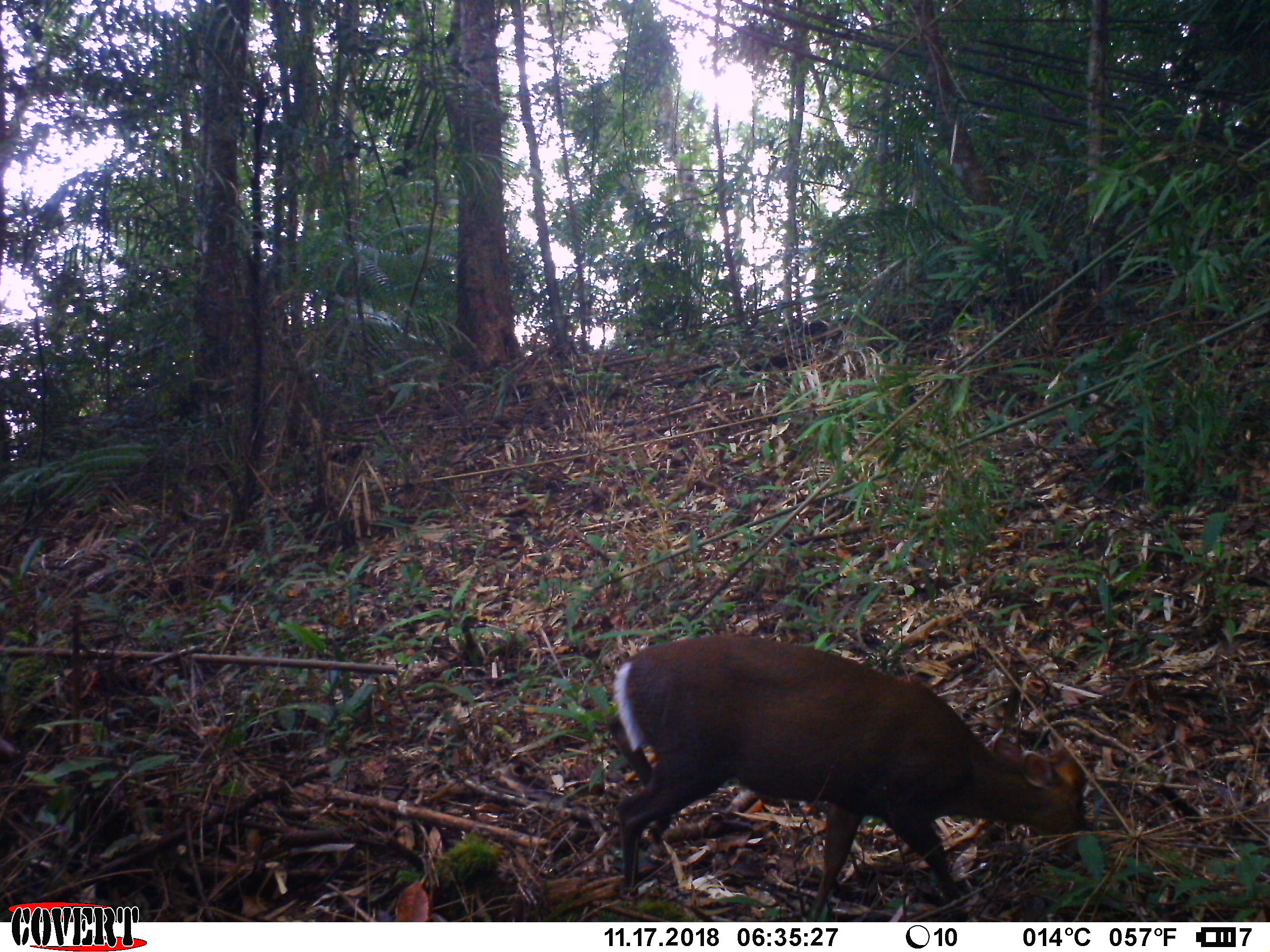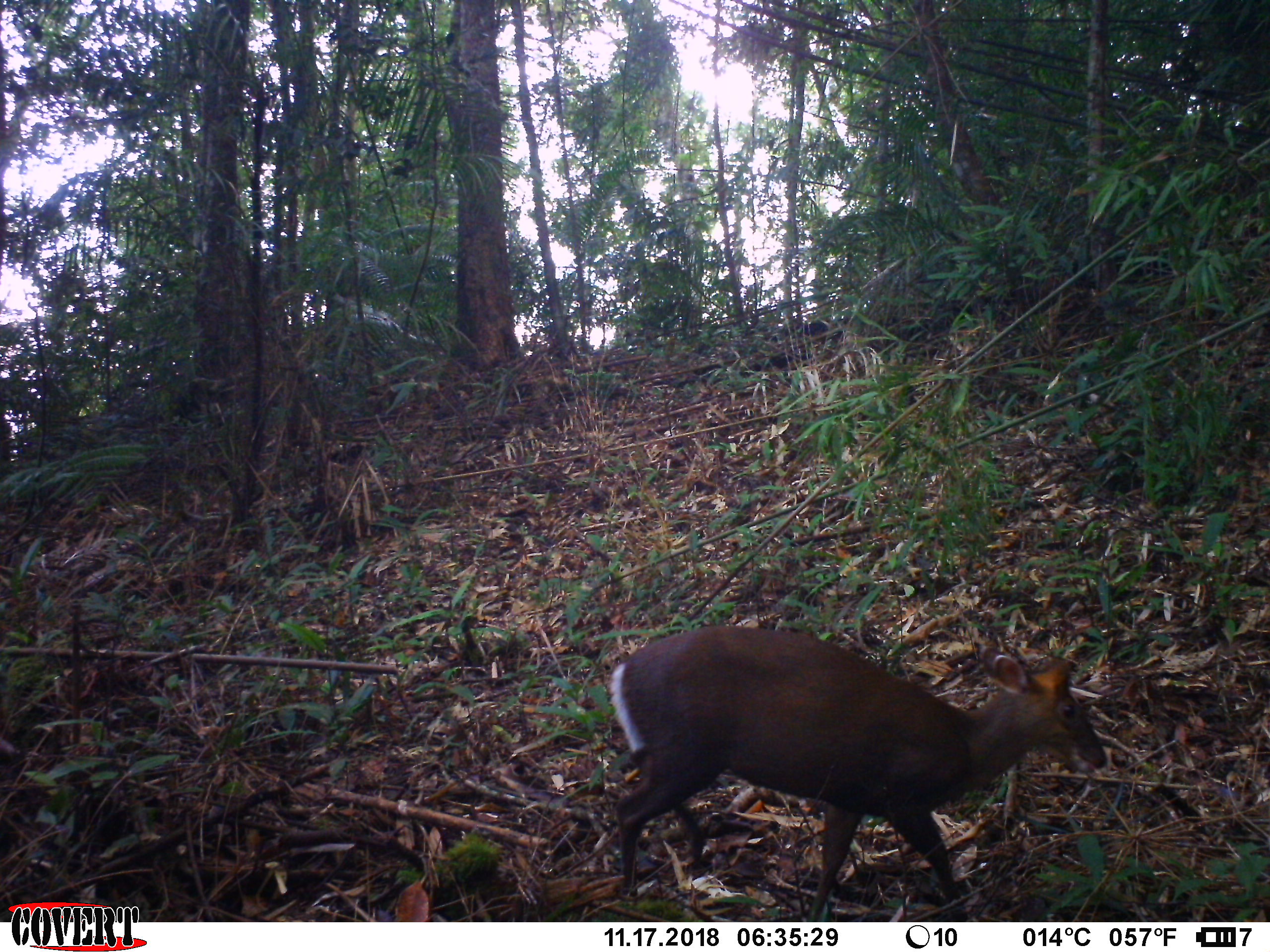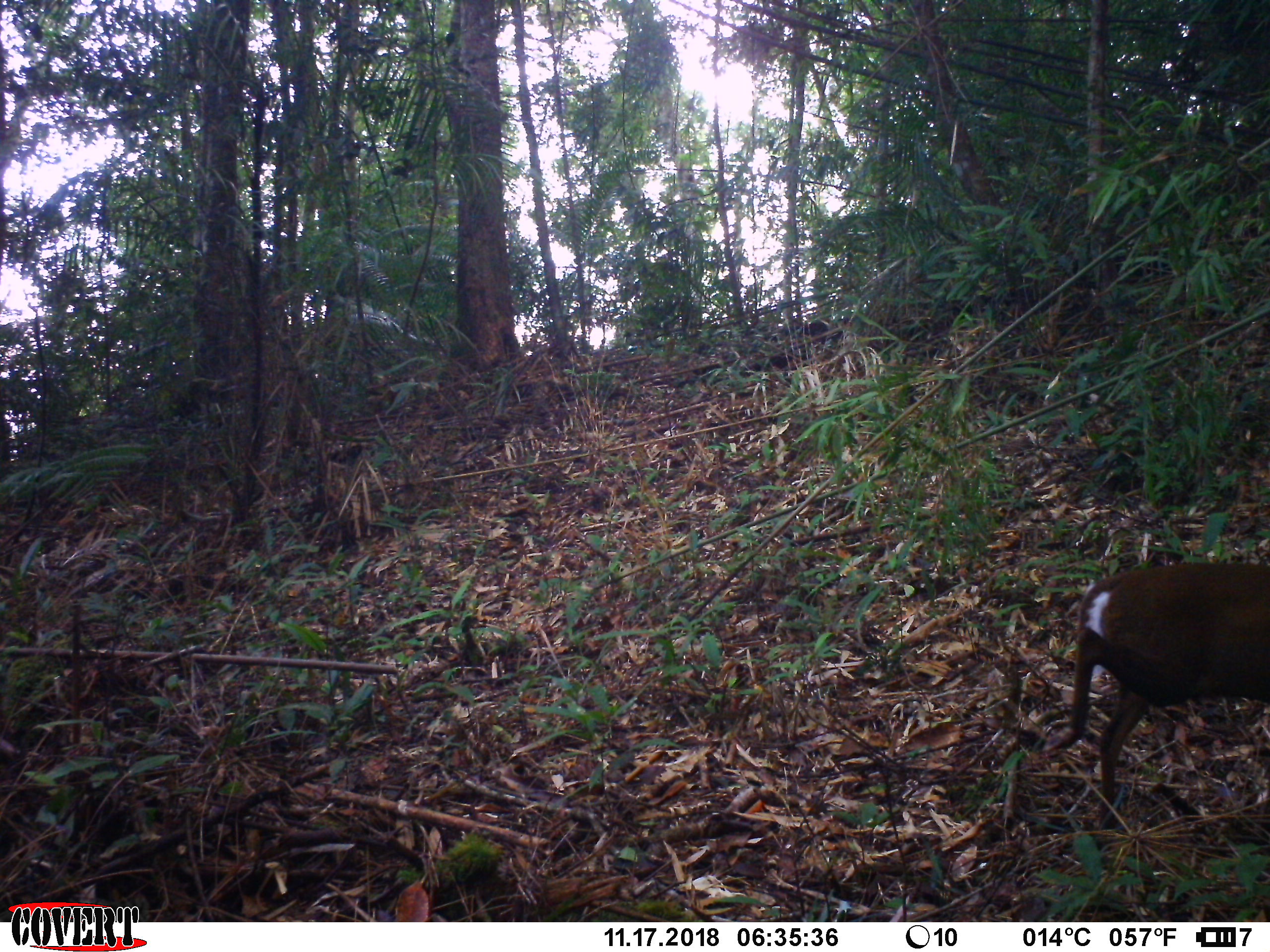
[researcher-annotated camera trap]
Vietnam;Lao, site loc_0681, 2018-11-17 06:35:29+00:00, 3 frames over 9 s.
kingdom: Animalia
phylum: Chordata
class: Mammalia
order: Artiodactyla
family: Cervidae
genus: Muntiacus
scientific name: Muntiacus rooseveltorum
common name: roosevelt's muntjac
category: roosevelts muntjac group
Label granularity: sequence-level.